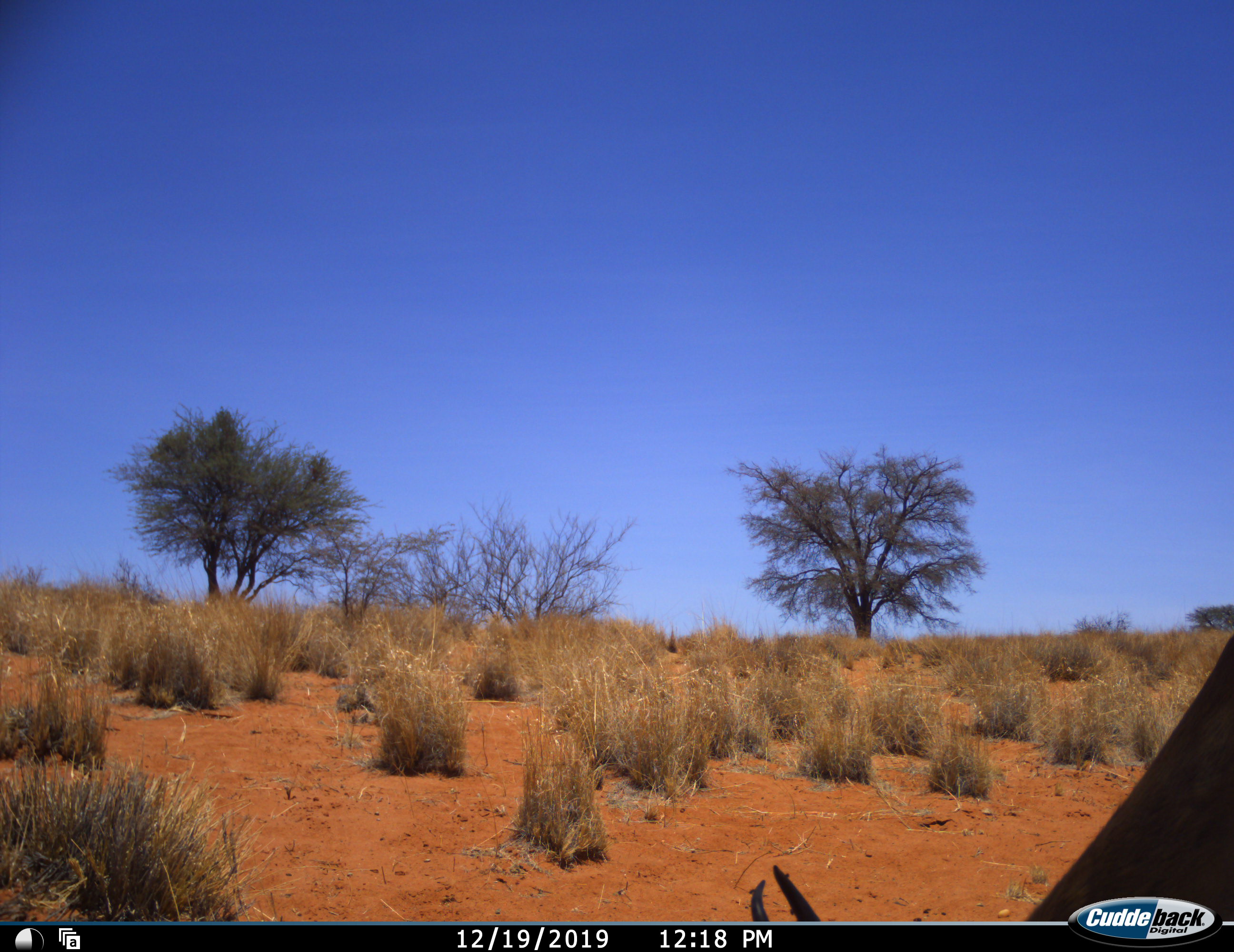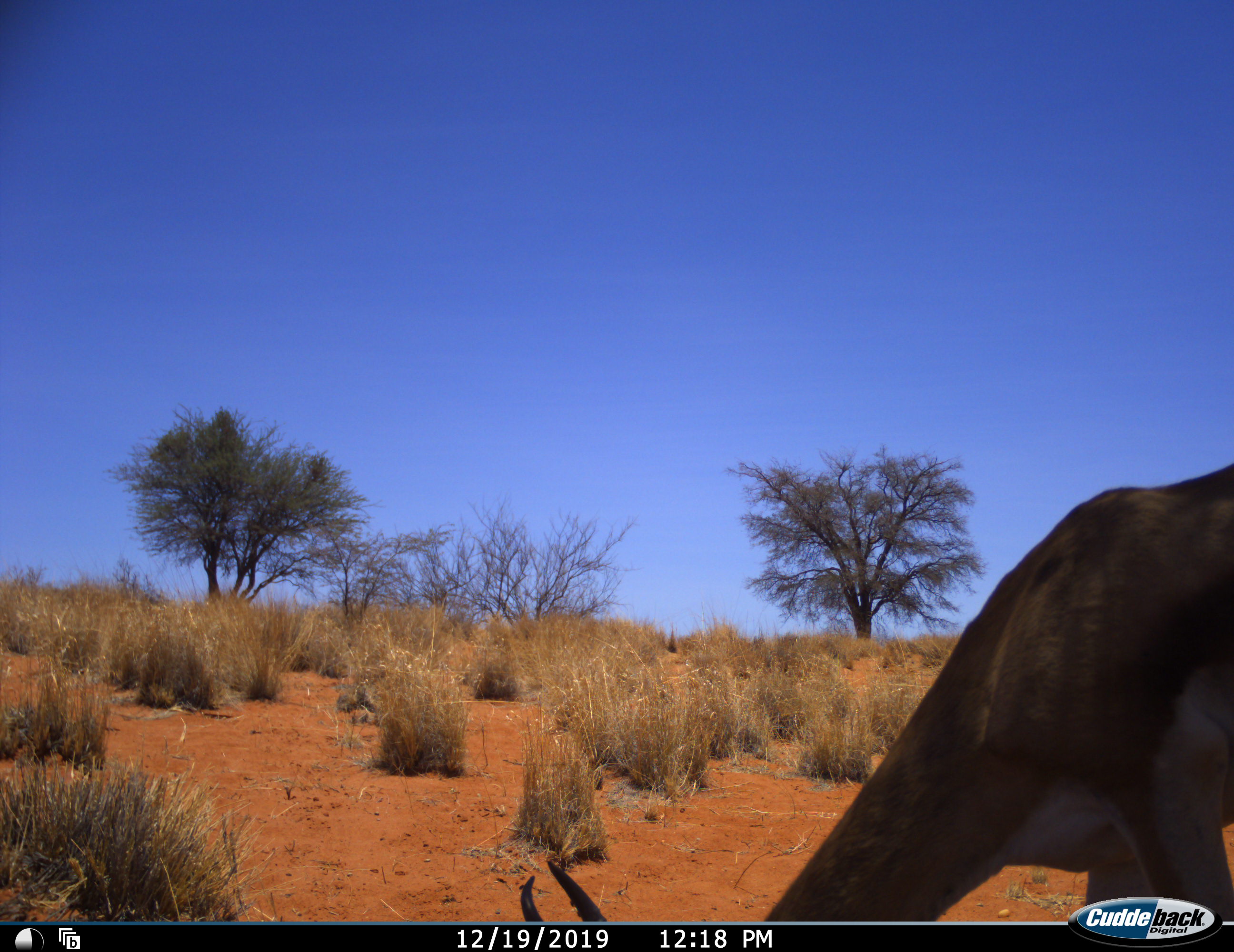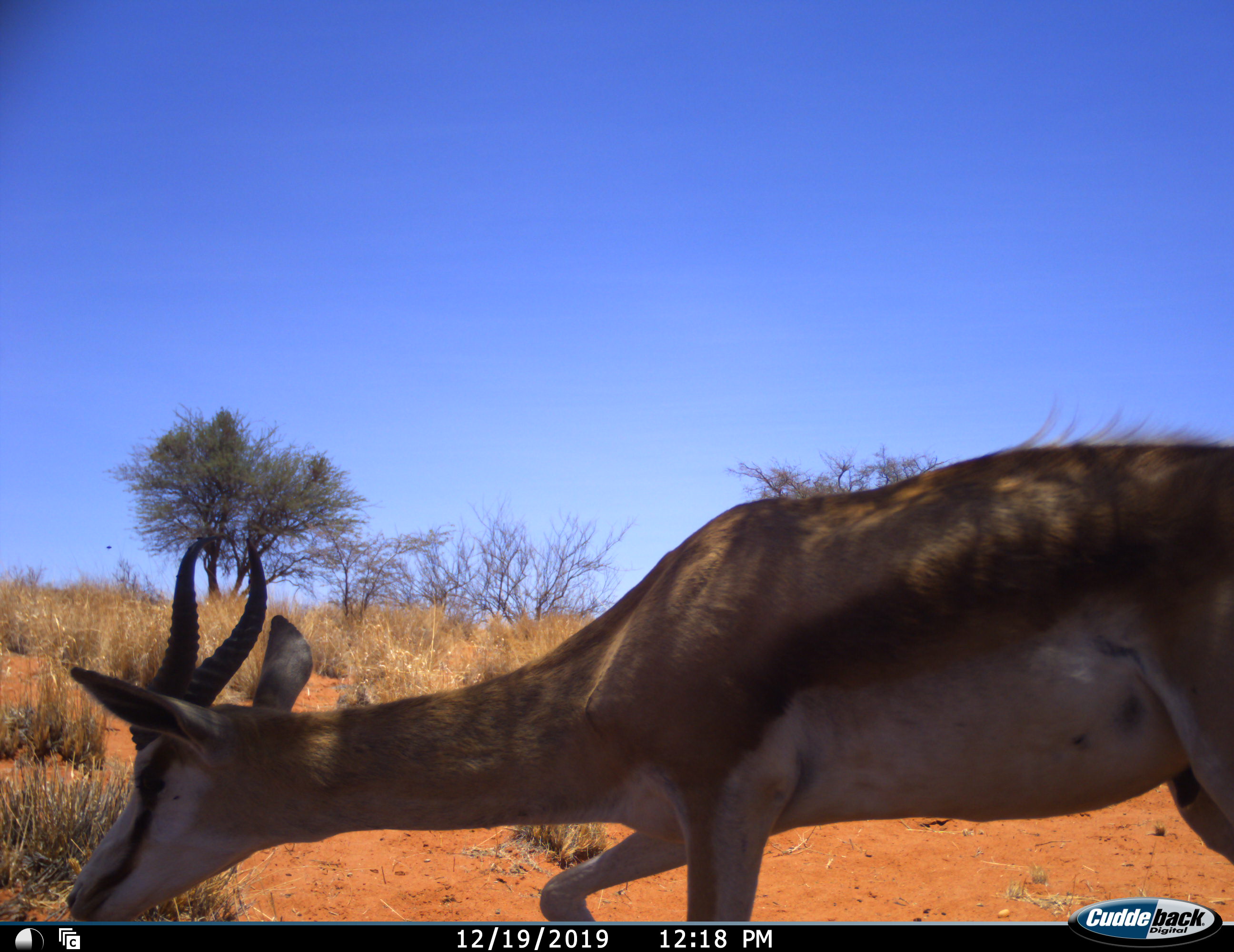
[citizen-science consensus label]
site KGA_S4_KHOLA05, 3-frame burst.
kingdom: Animalia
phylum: Chordata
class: Mammalia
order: Artiodactyla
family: Bovidae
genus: Antidorcas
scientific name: Antidorcas marsupialis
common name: springbok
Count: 1.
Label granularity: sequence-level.